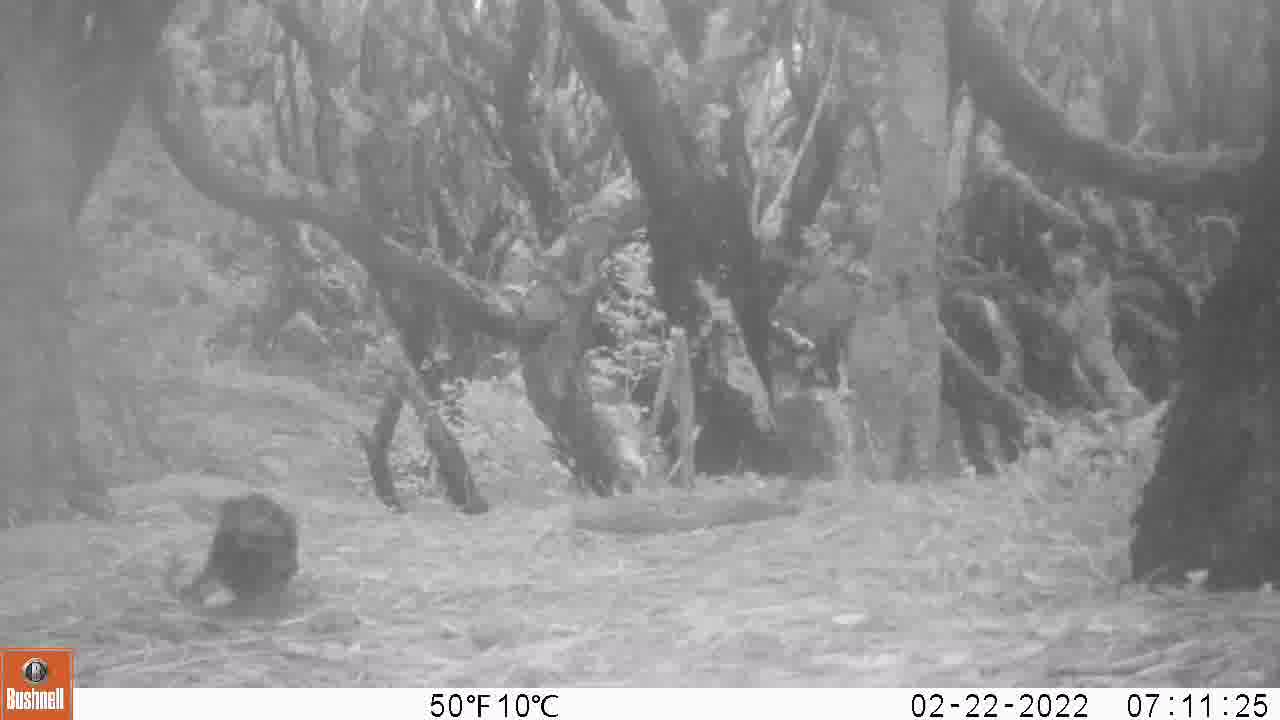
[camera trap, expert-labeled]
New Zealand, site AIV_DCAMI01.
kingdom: Animalia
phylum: Chordata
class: Aves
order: Passeriformes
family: Turdidae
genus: Turdus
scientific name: Turdus merula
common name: eurasian blackbird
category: blackbird